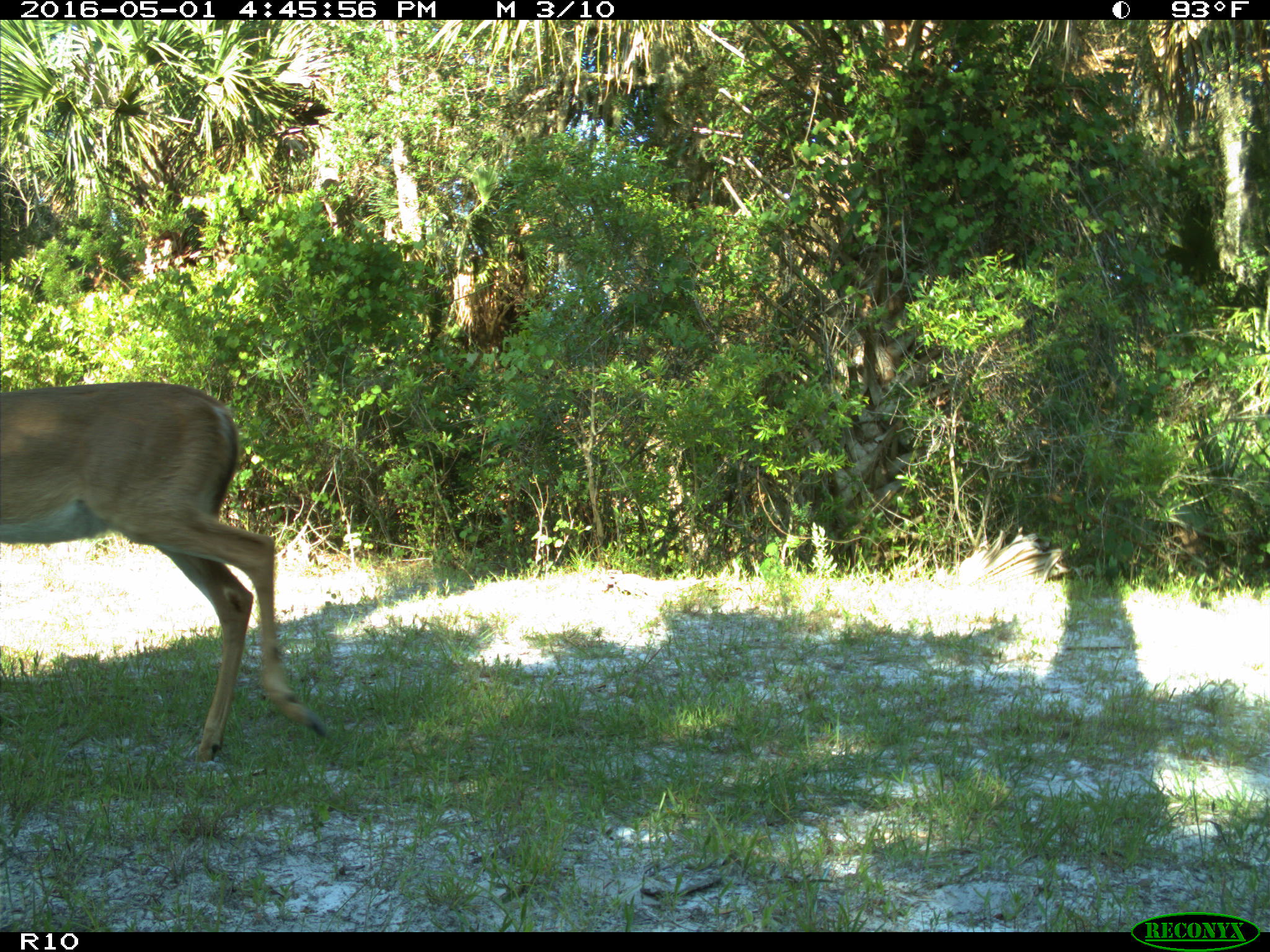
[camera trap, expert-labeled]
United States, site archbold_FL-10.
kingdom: Animalia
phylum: Chordata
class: Mammalia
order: Artiodactyla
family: Cervidae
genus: Odocoileus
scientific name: Odocoileus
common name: deer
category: unidentified deer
Unidentified deer (deer) (Odocoileus).